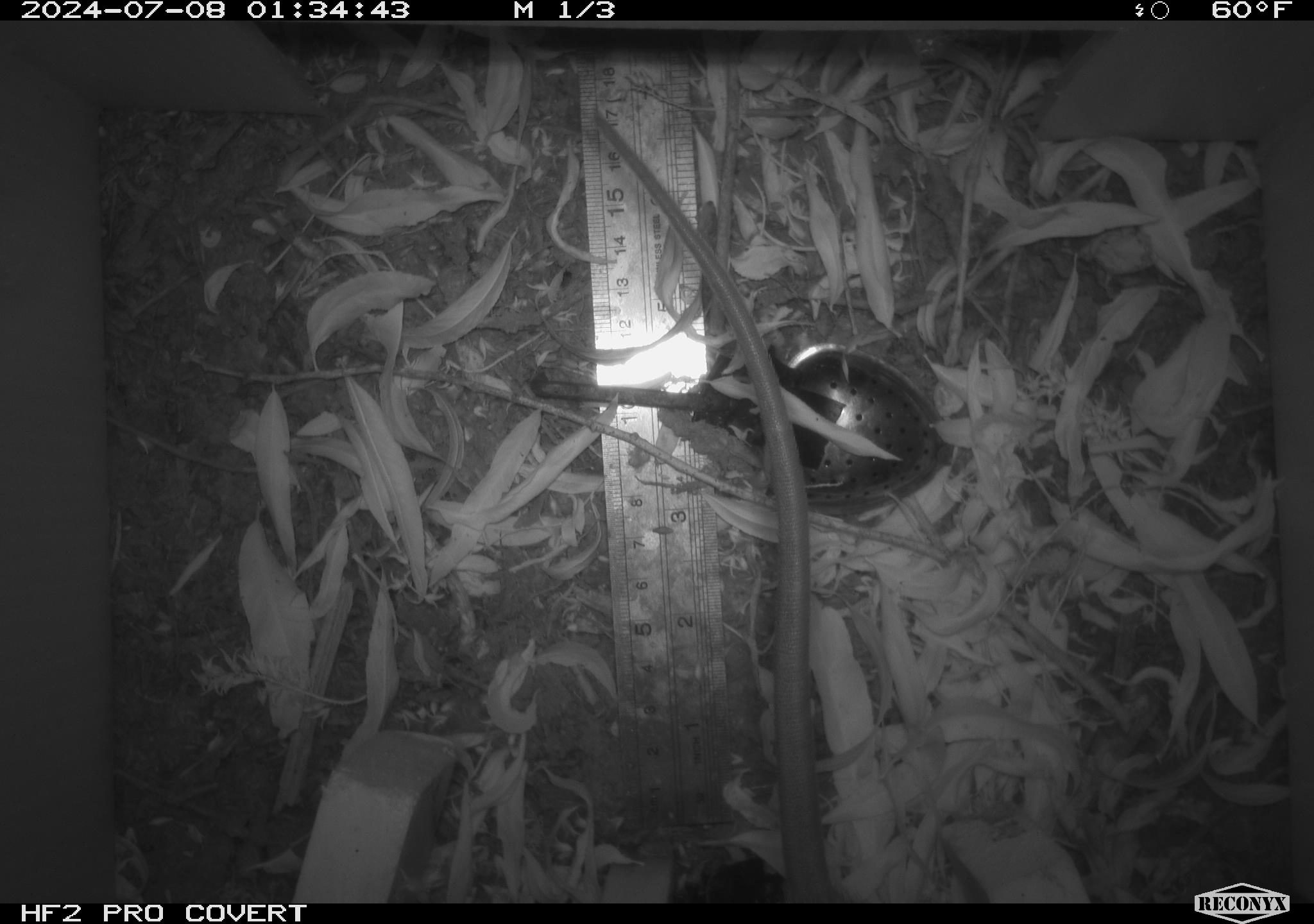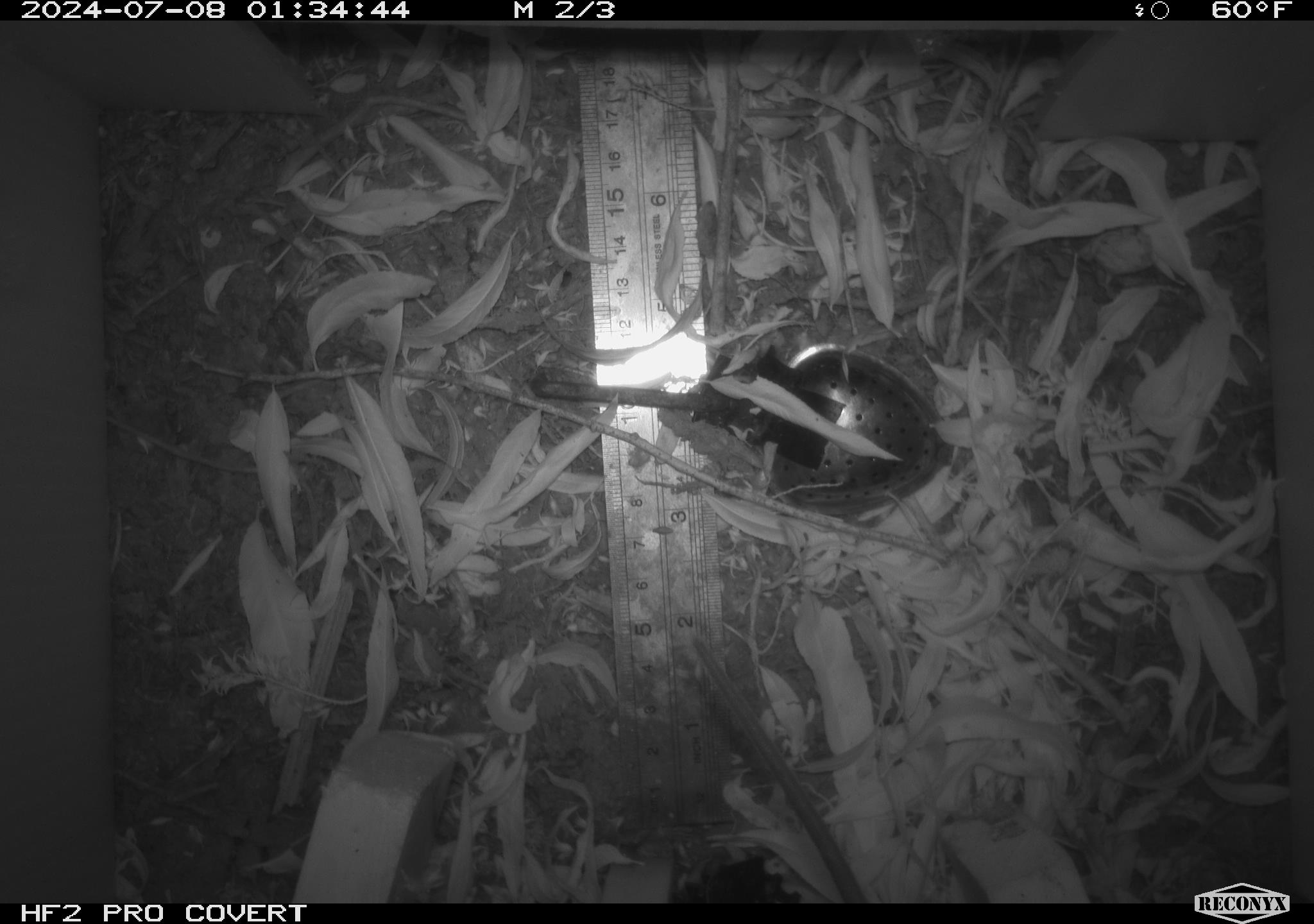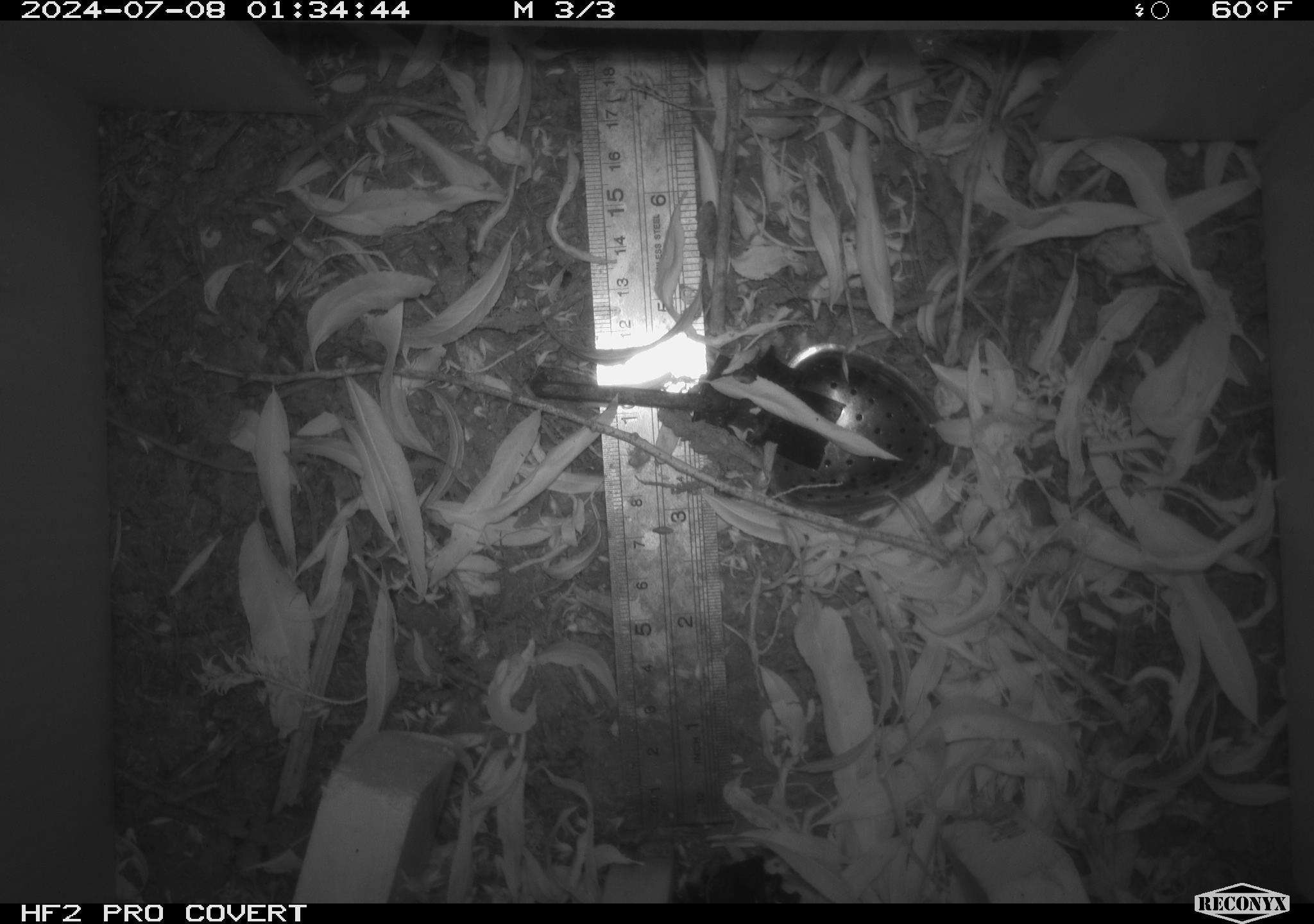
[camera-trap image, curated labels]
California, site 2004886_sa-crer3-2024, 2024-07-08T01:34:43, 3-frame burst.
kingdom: Animalia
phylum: Chordata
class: Mammalia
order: Rodentia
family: Muridae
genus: Rattus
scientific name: Rattus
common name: rat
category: rattus species